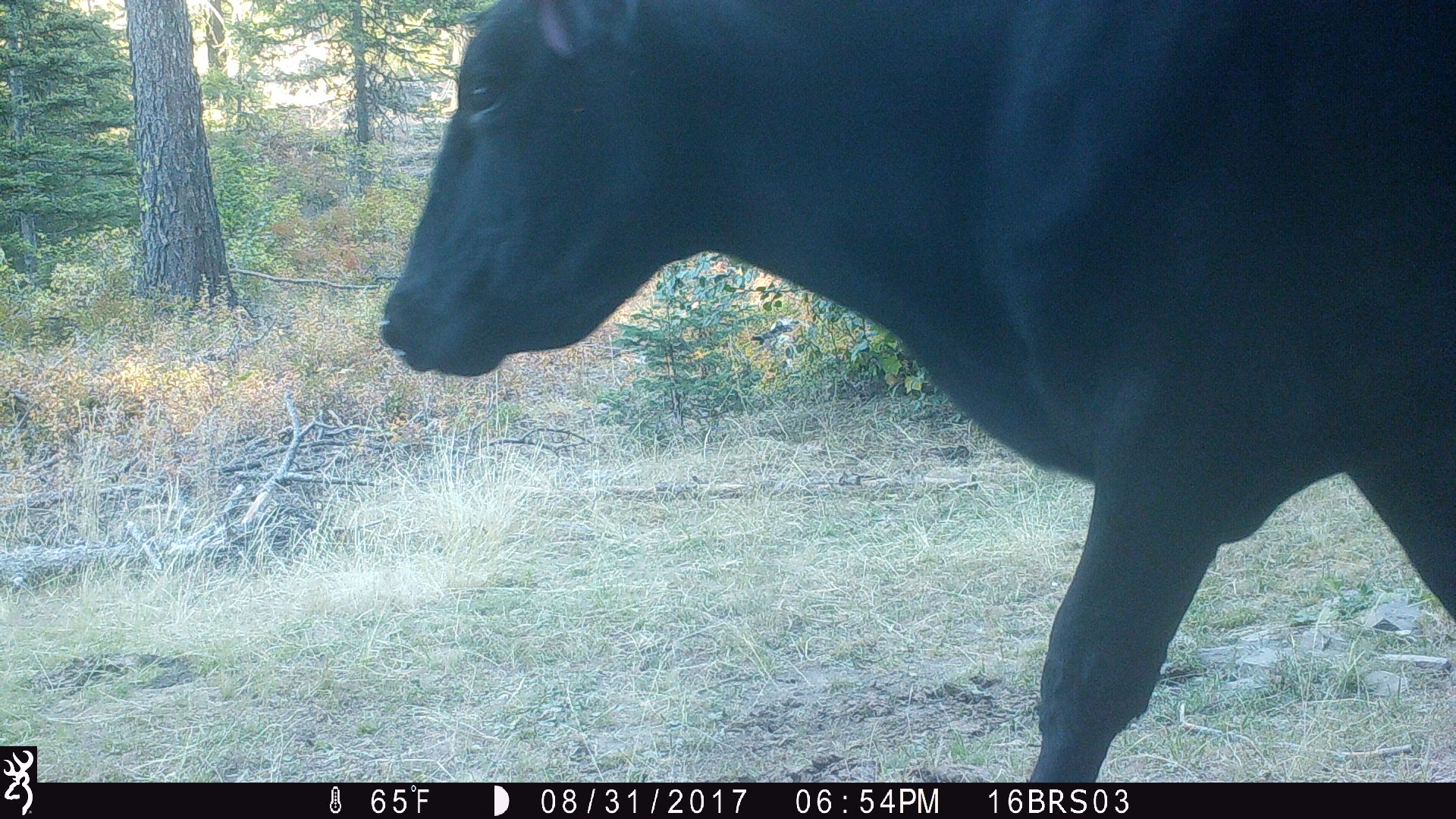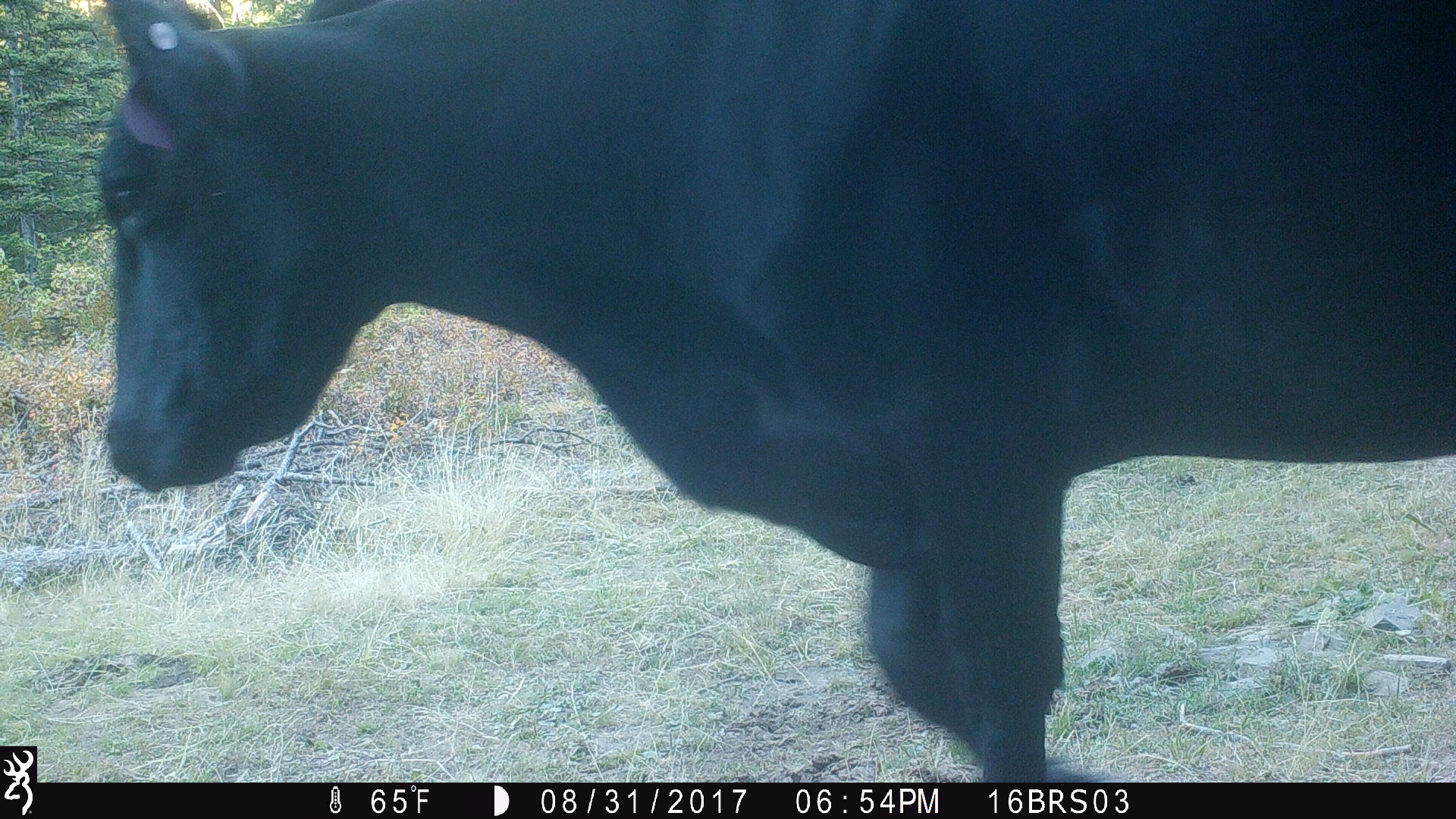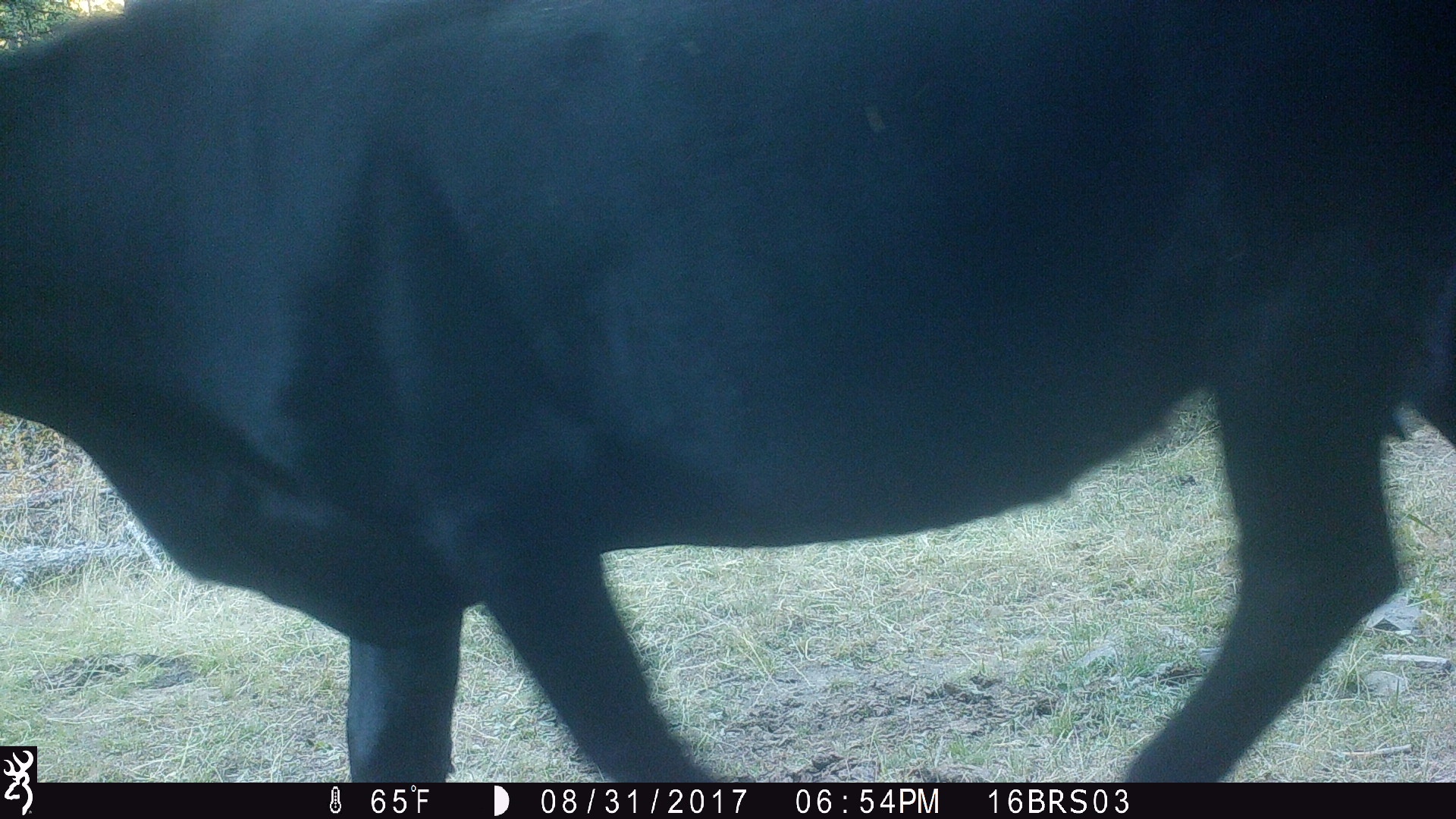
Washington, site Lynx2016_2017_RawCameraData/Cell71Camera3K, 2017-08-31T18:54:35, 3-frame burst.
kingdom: Animalia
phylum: Chordata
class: Mammalia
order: Artiodactyla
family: Bovidae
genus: Bos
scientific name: Bos taurus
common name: domestic cattle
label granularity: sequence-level